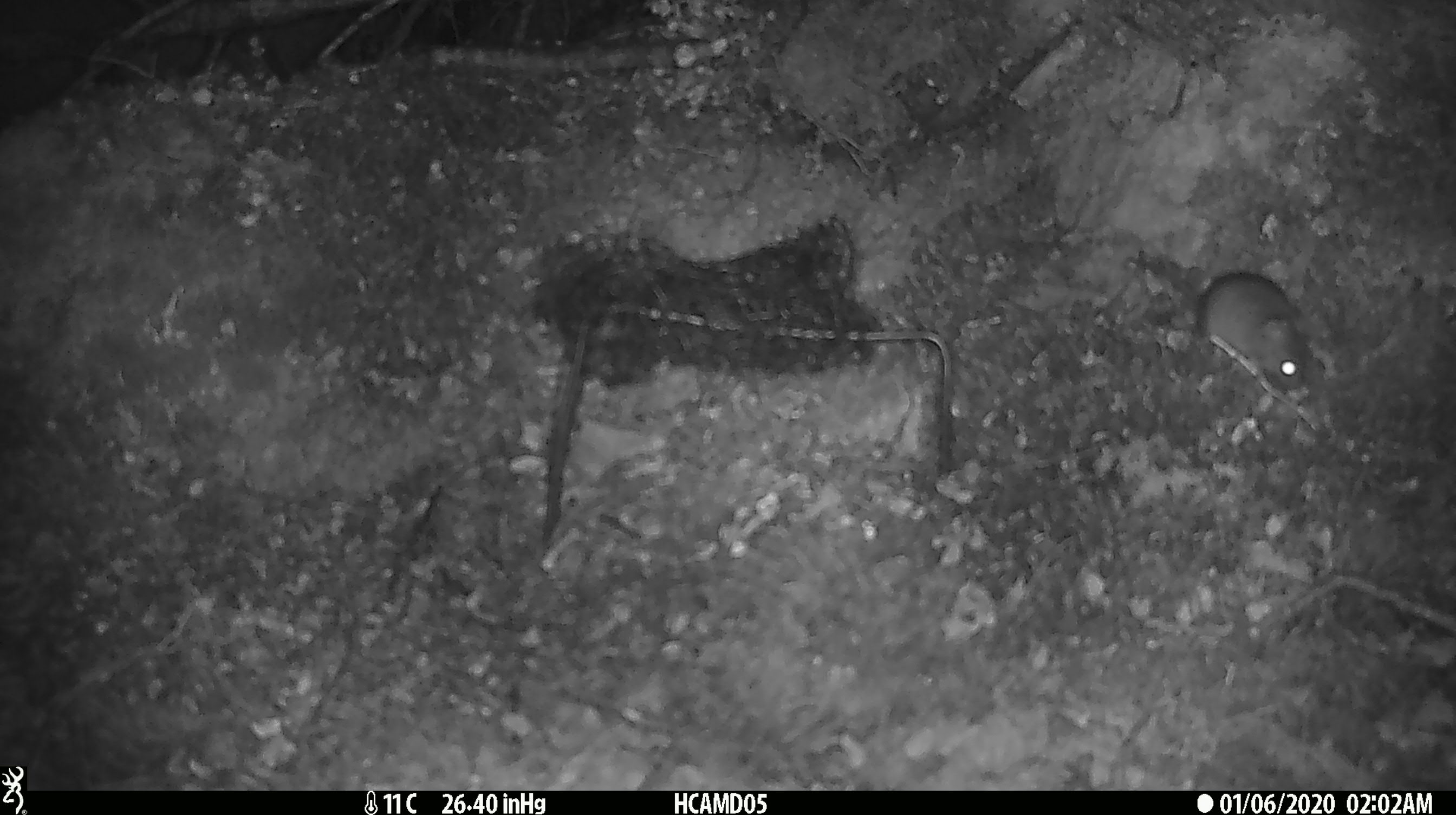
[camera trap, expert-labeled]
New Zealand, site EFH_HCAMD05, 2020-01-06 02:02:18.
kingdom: Animalia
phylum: Chordata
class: Mammalia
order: Rodentia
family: Muridae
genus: Mus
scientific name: Mus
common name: mouse